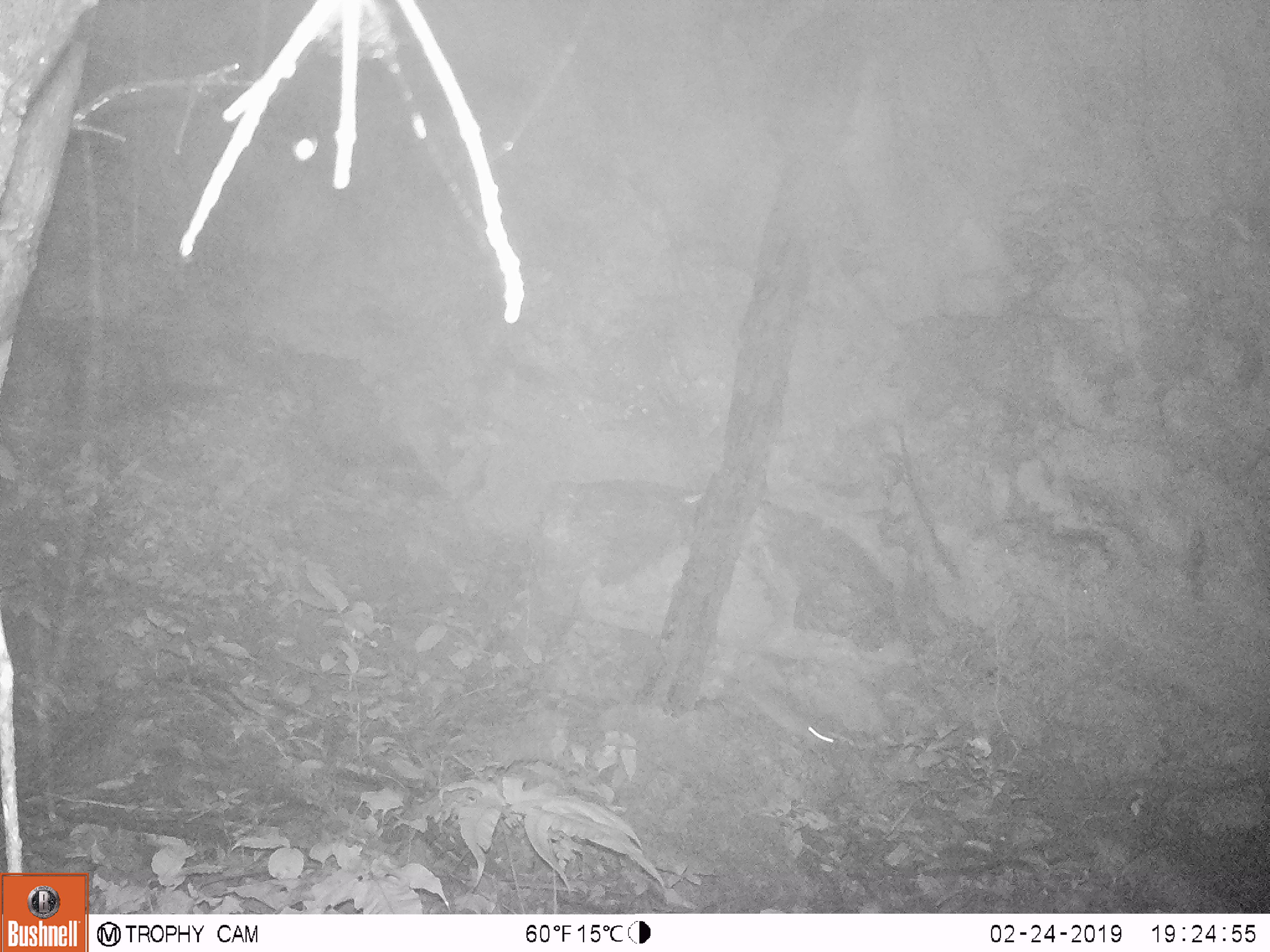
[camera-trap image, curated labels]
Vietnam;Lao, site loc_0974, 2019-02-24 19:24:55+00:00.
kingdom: Animalia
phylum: Chordata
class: Mammalia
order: Rodentia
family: Muridae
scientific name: Muridae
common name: old-world mice and rats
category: unidentified murid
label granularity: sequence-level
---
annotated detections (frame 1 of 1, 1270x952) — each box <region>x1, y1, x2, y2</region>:
unidentified murid: <region>756, 694, 834, 764</region>